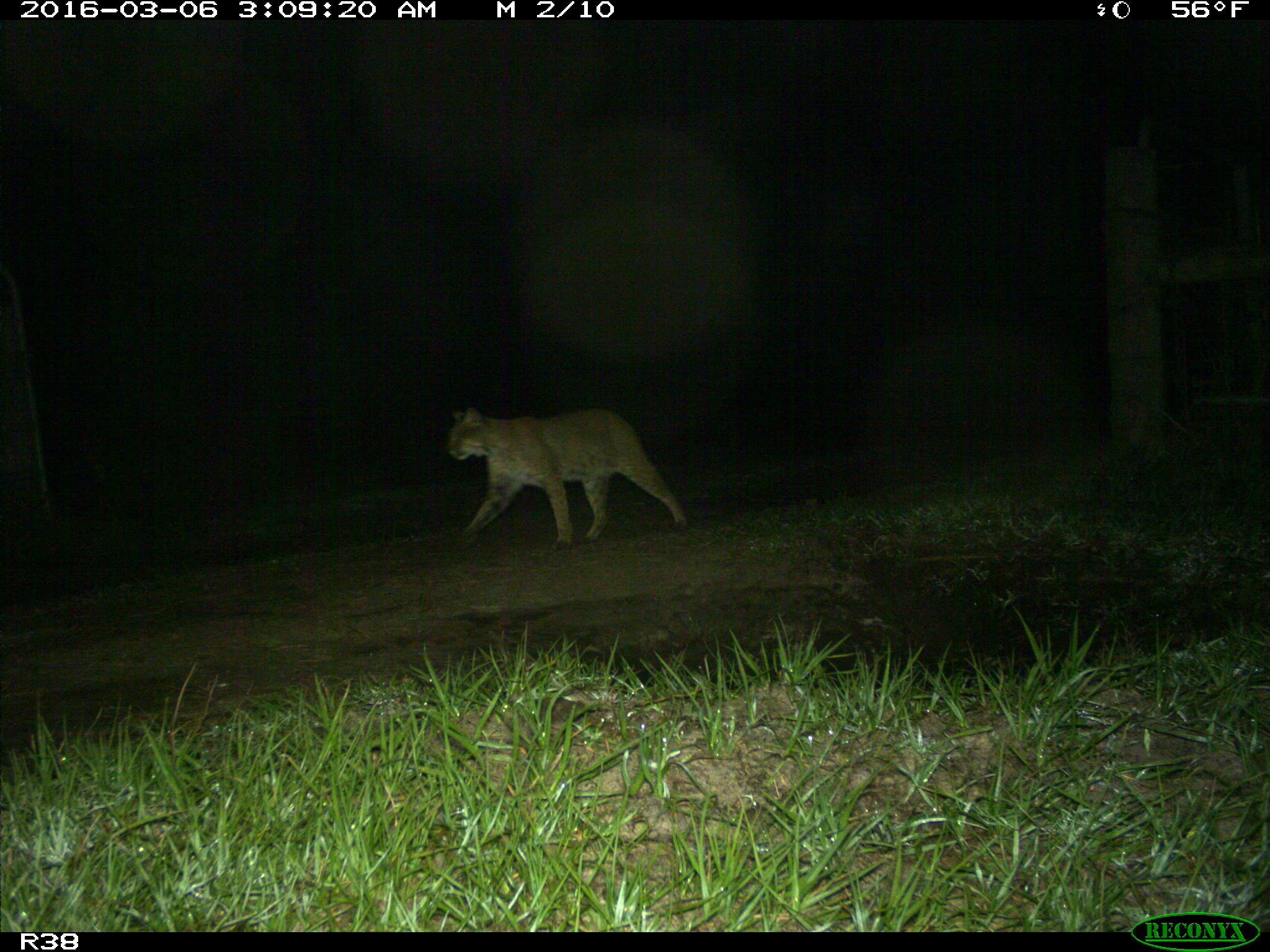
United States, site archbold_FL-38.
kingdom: Animalia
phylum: Chordata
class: Mammalia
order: Carnivora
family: Felidae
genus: Lynx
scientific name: Lynx rufus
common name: bobcat